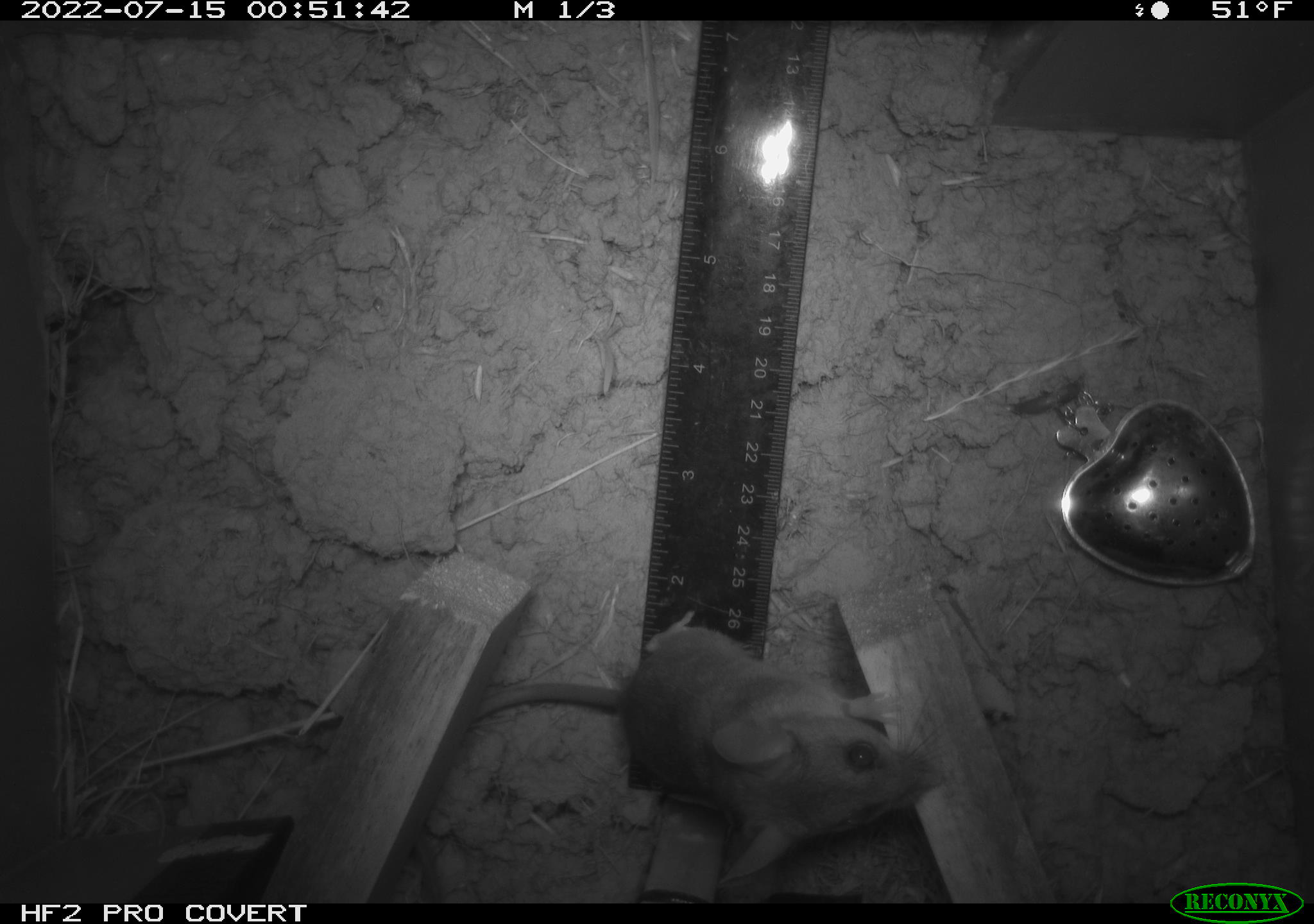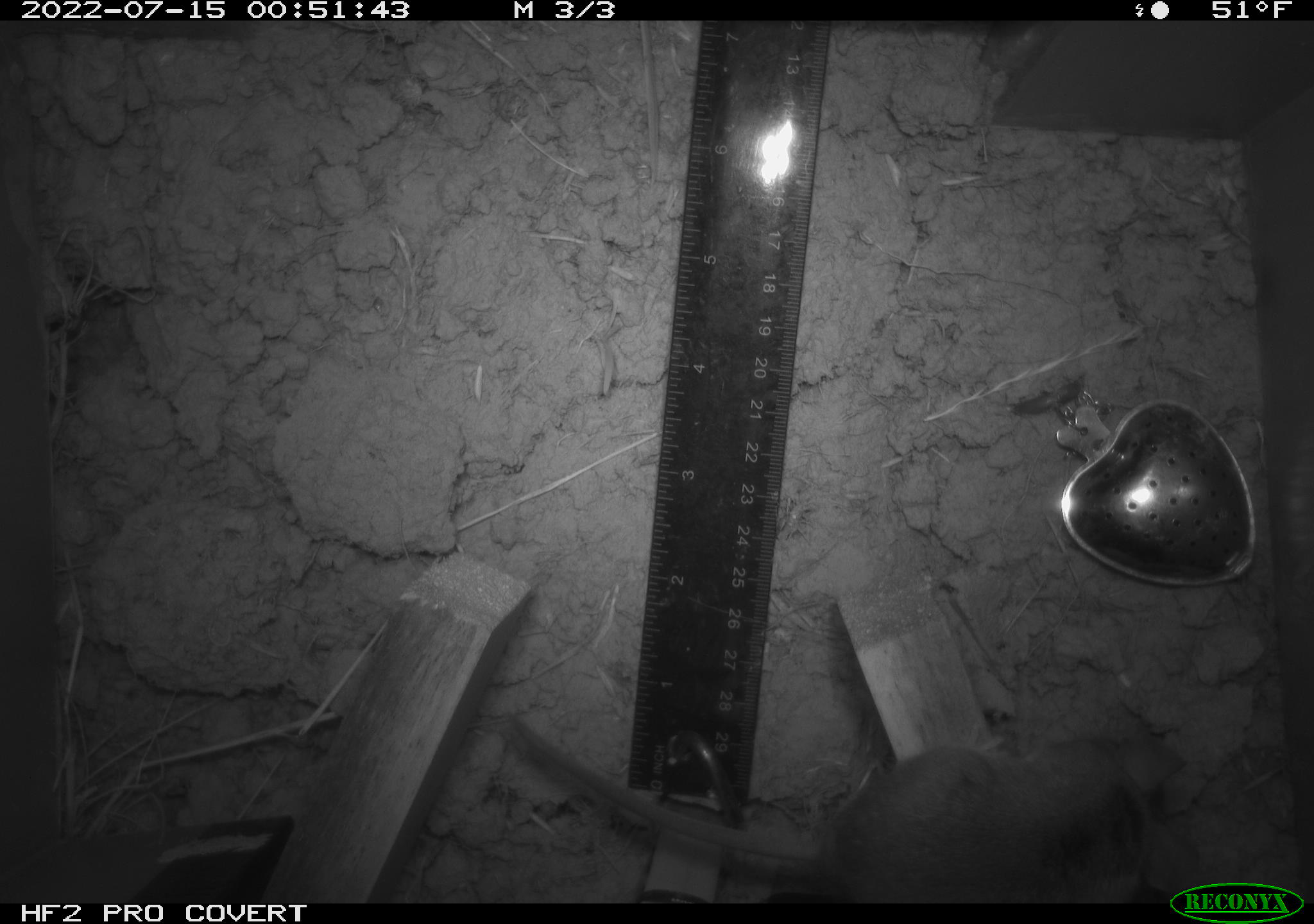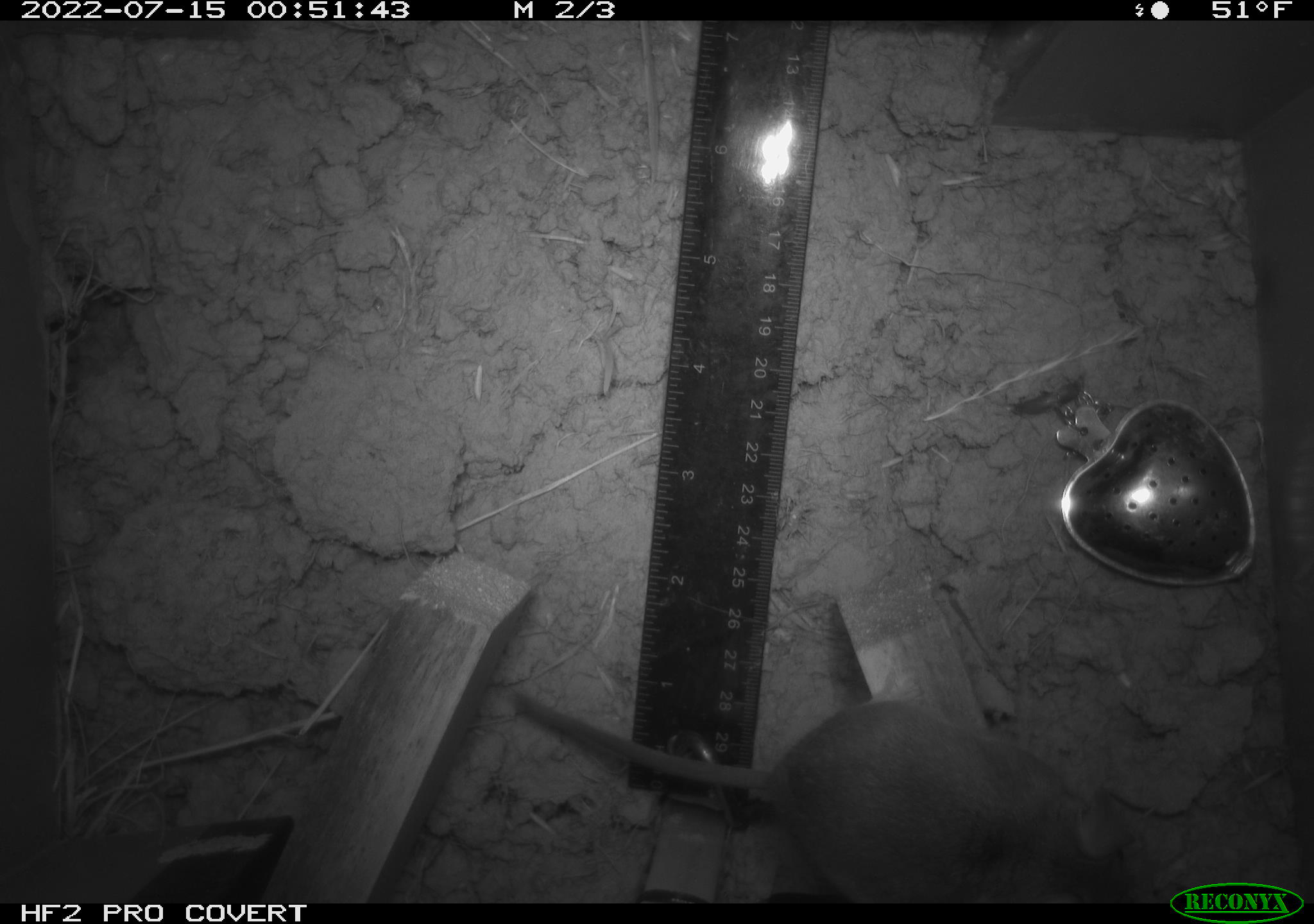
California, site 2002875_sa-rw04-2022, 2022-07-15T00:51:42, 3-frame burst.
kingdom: Animalia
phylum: Chordata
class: Mammalia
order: Rodentia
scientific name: Rodentia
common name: mouse species